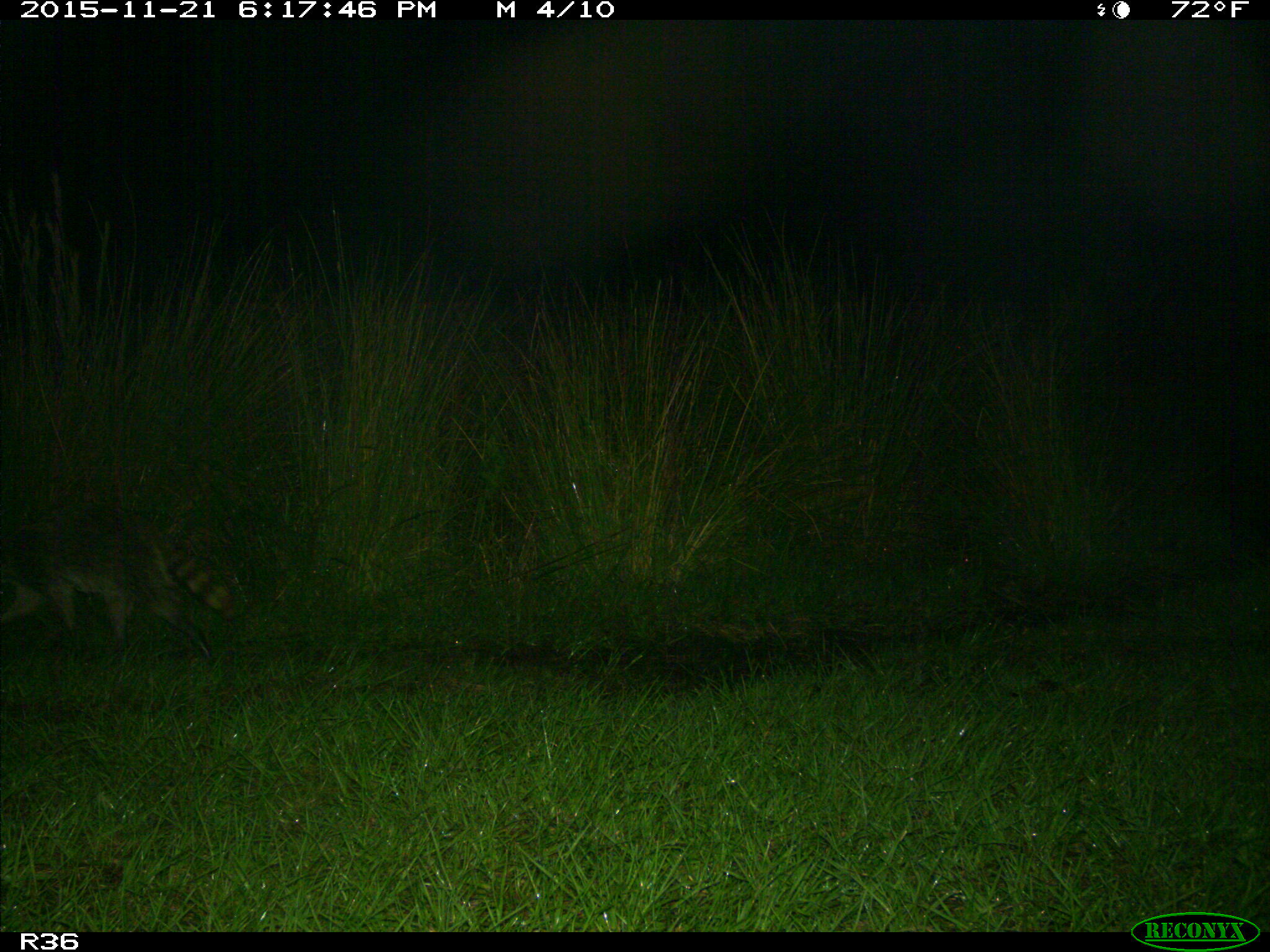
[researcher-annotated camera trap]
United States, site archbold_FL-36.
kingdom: Animalia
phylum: Chordata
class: Mammalia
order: Carnivora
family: Procyonidae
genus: Procyon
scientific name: Procyon lotor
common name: common raccoon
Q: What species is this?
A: Procyon lotor (common raccoon).